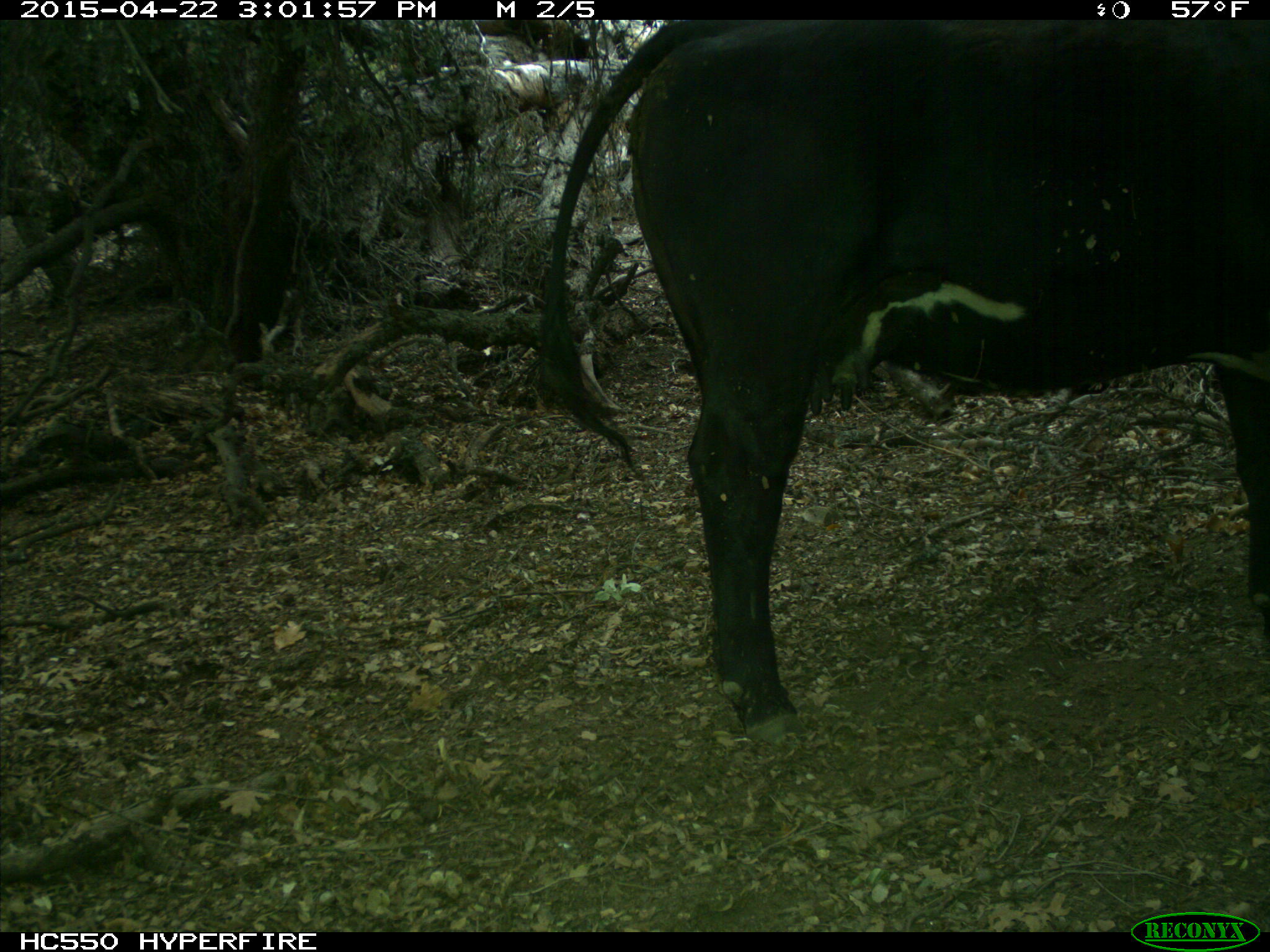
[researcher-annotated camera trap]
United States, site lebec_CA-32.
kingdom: Animalia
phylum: Chordata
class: Mammalia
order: Artiodactyla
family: Bovidae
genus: Bos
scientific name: Bos taurus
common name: domestic cow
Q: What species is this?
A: Bos taurus (domestic cow).